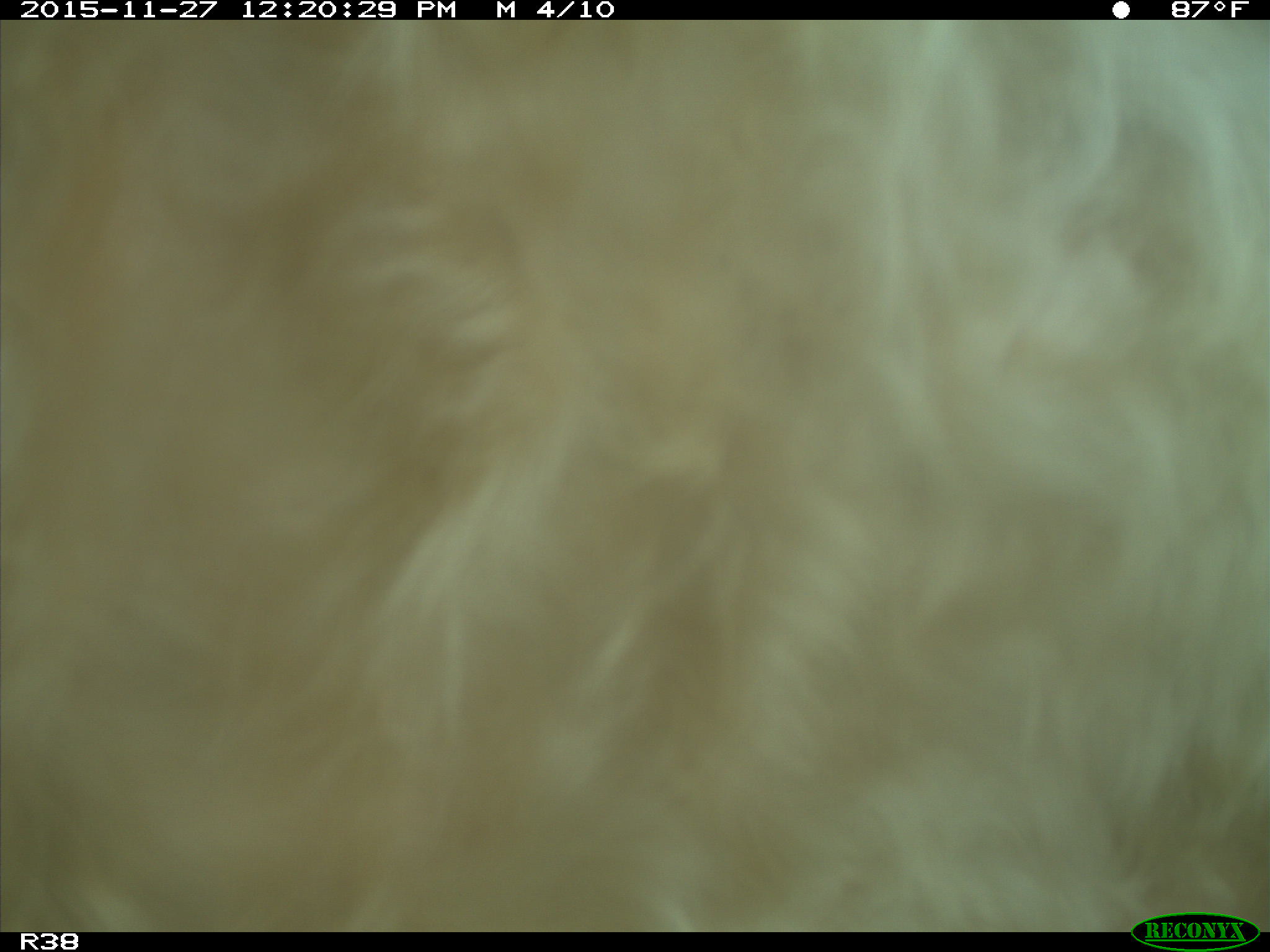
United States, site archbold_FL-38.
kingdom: Animalia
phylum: Chordata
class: Mammalia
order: Artiodactyla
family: Bovidae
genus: Bos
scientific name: Bos taurus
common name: domestic cow